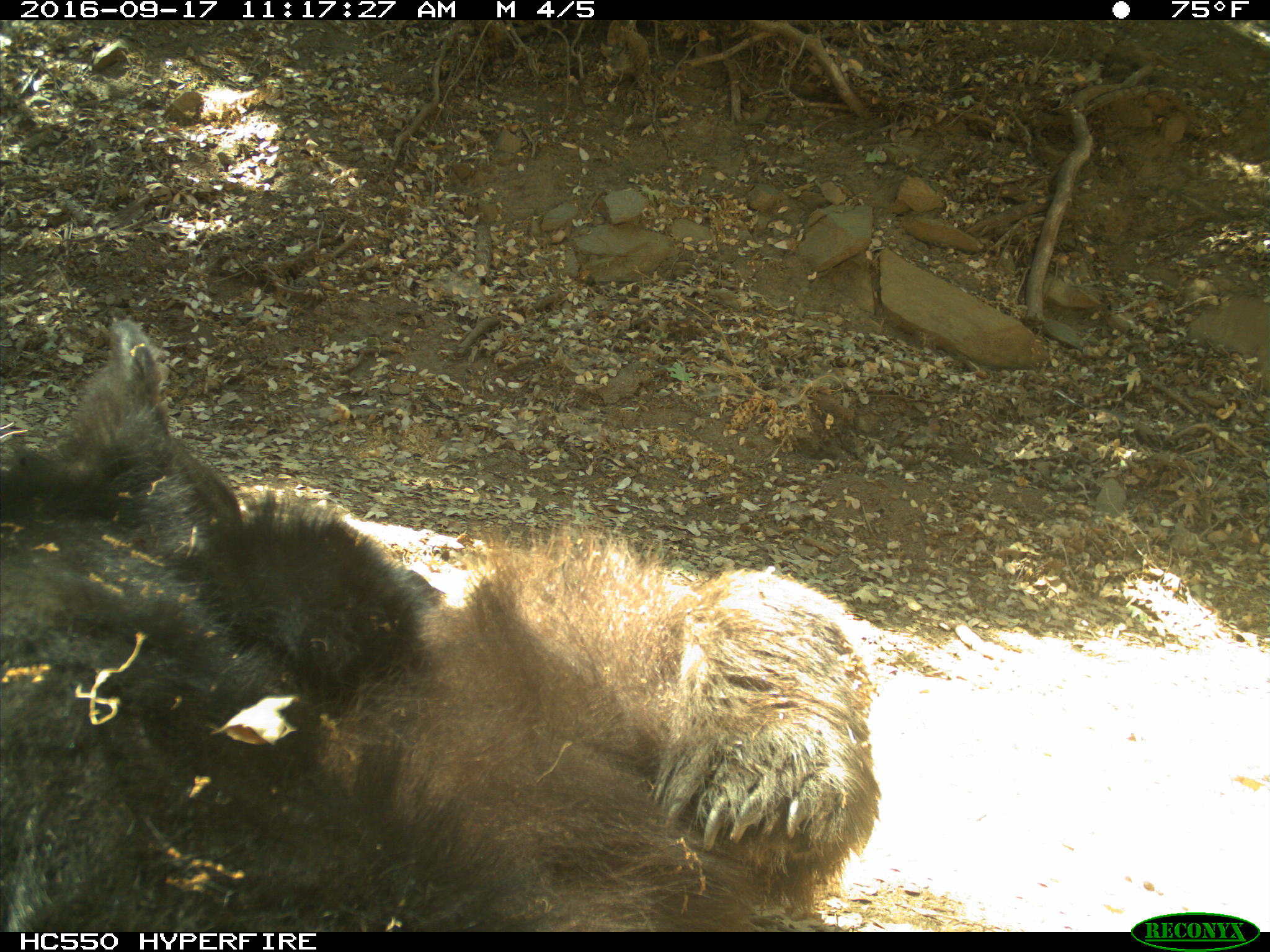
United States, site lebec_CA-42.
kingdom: Animalia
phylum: Chordata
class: Mammalia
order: Carnivora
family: Ursidae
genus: Ursus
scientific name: Ursus americanus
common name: american black bear